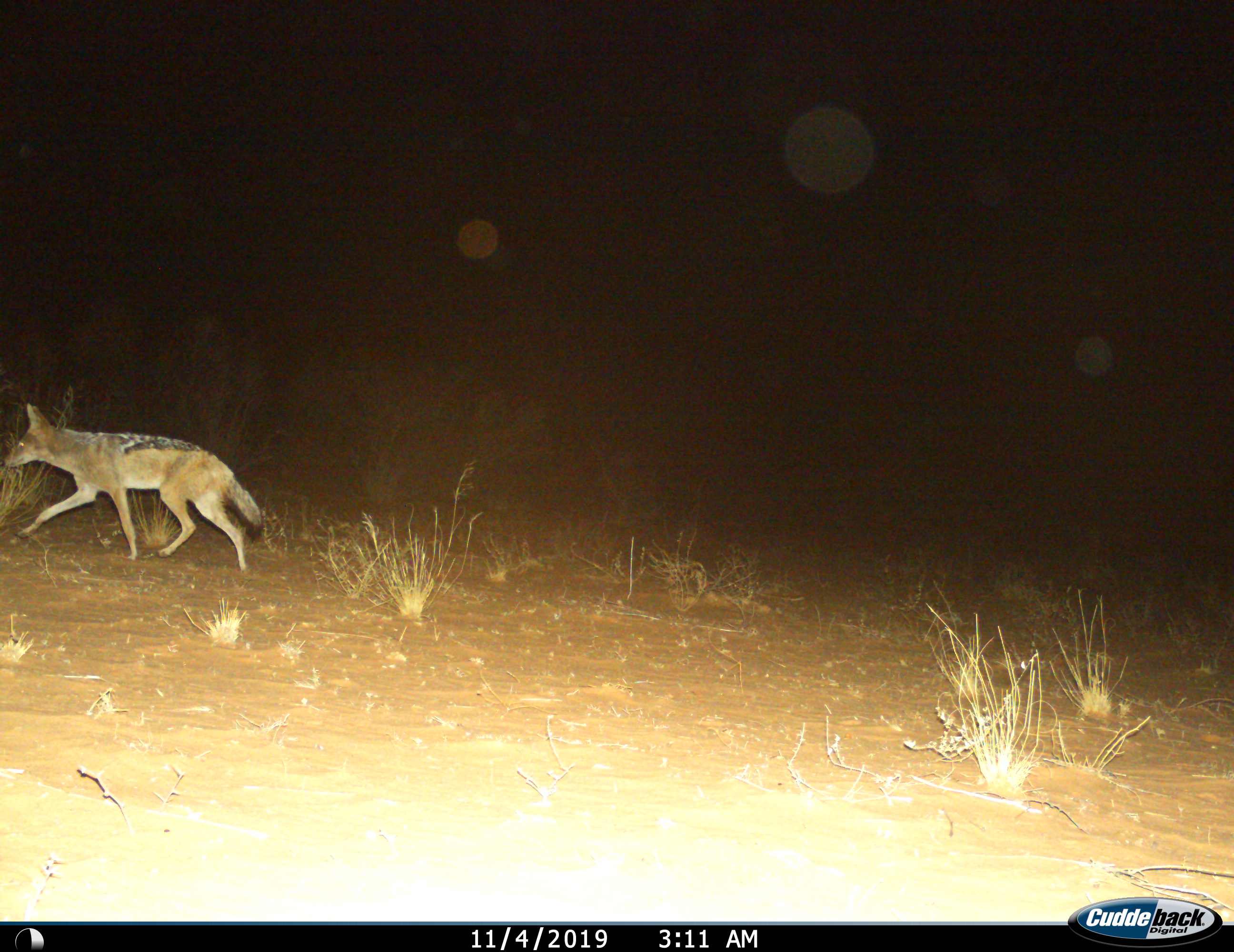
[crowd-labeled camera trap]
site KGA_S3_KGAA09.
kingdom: Animalia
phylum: Chordata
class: Mammalia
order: Carnivora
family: Canidae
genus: Lupulella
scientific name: Lupulella mesomelas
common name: black-backed jackal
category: jackalblackbacked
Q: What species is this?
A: Jackalblackbacked (black-backed jackal) (Lupulella mesomelas).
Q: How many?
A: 1.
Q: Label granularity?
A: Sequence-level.